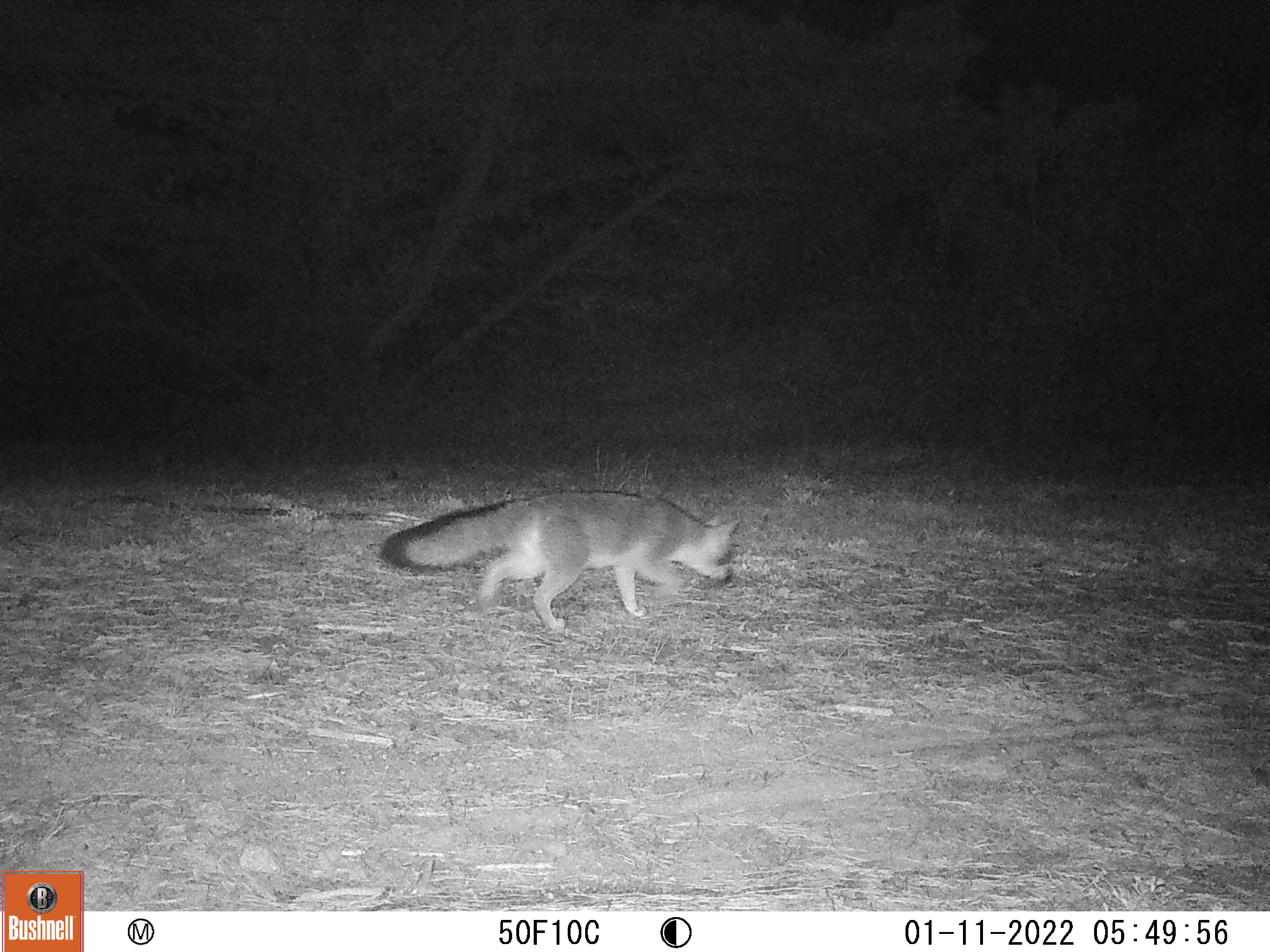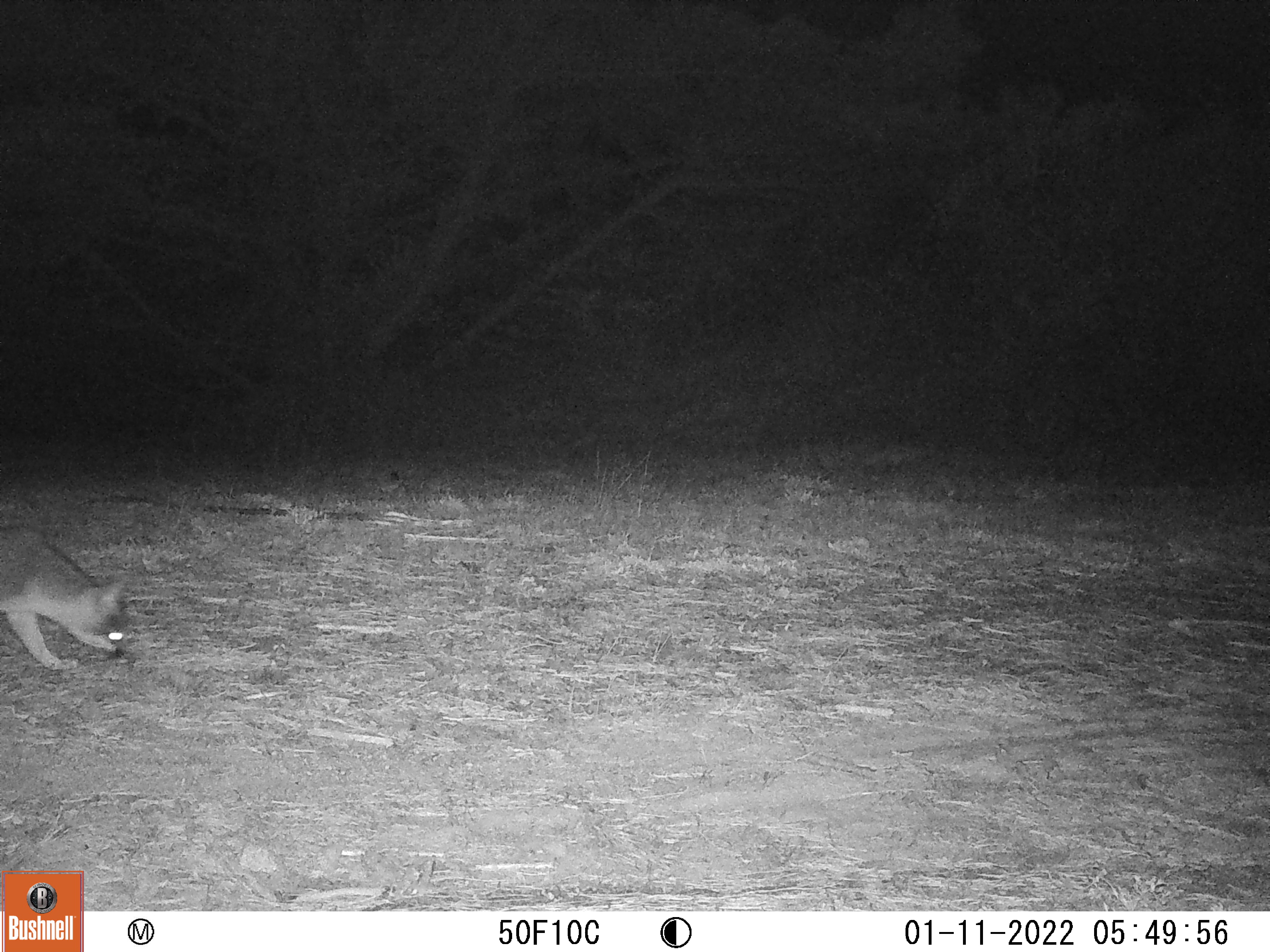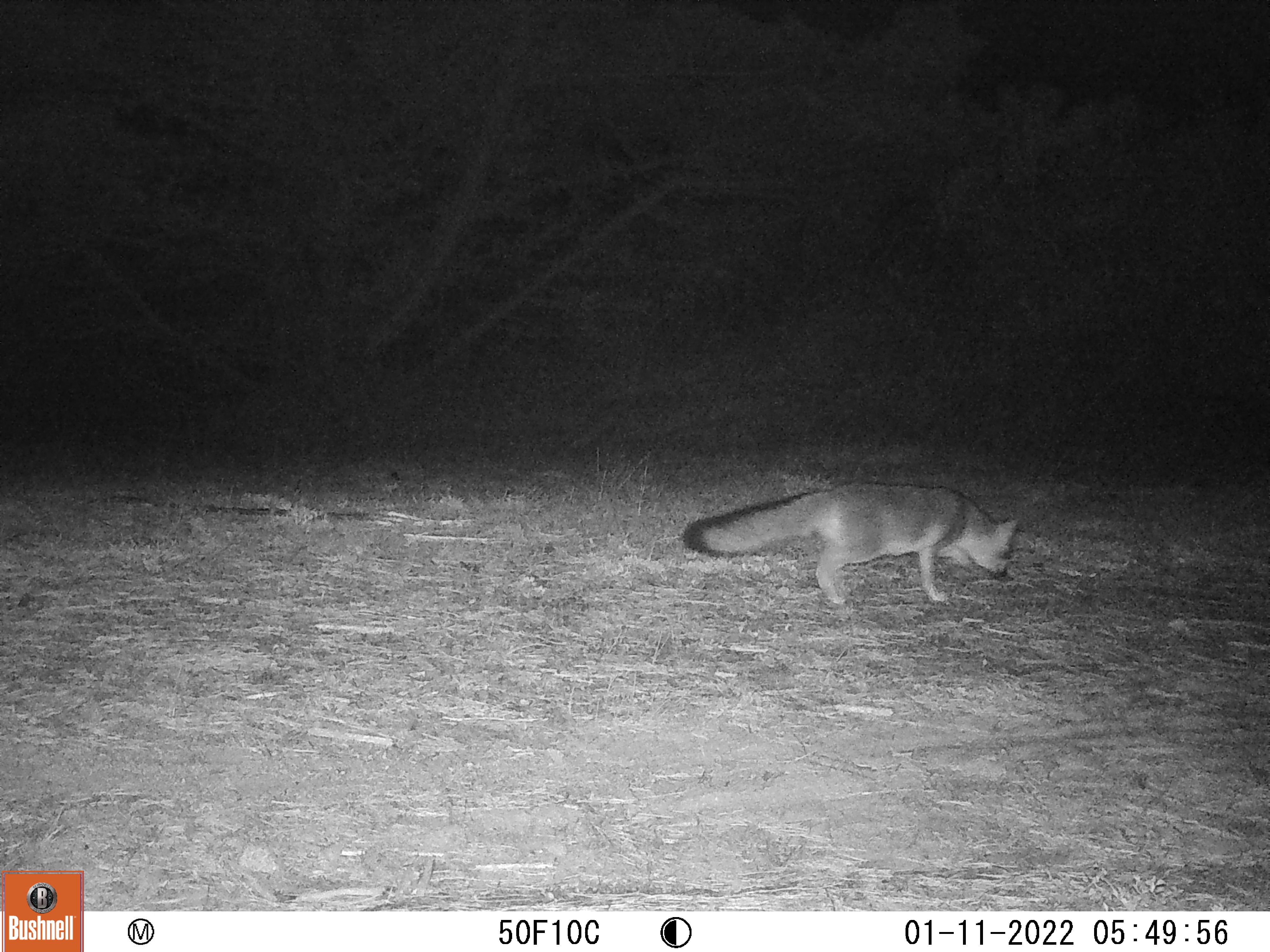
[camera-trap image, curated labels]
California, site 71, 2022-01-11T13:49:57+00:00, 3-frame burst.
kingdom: Animalia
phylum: Chordata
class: Mammalia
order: Carnivora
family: Canidae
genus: Urocyon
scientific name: Urocyon cinereoargenteus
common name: gray fox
Gray fox (Urocyon cinereoargenteus).